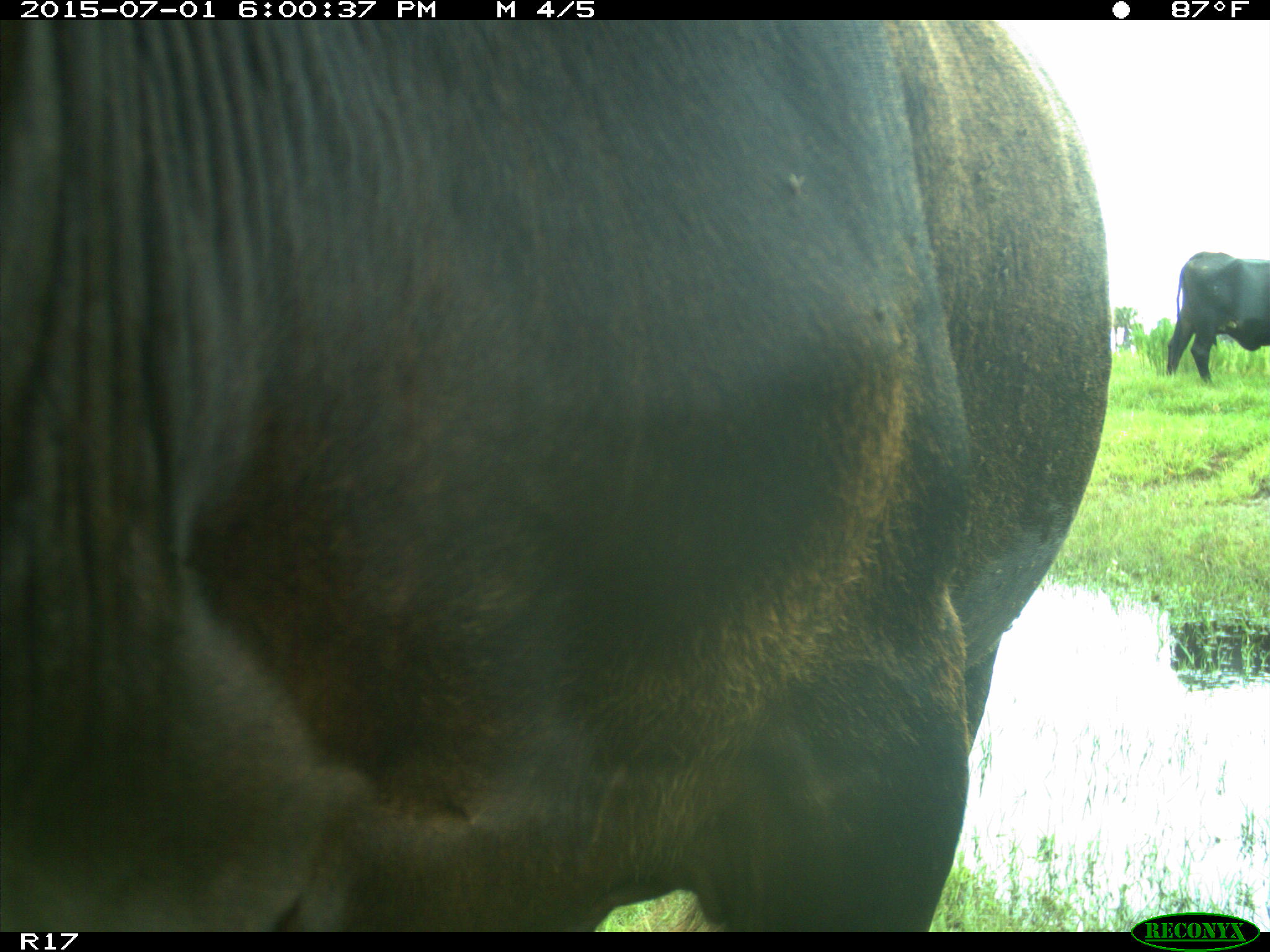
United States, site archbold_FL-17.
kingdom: Animalia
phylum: Chordata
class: Mammalia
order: Artiodactyla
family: Bovidae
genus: Bos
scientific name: Bos taurus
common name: domestic cow